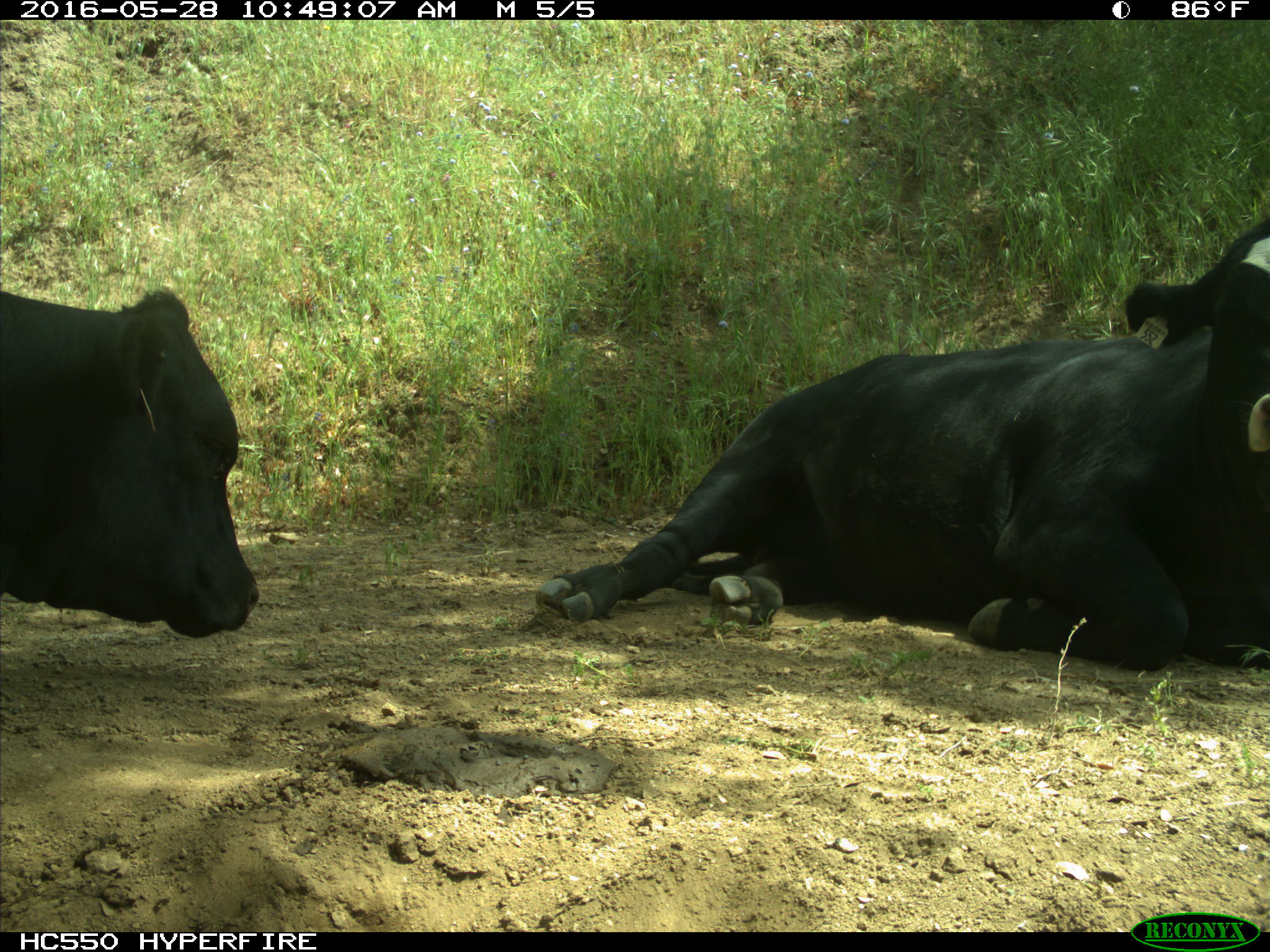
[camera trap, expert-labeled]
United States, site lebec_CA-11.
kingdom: Animalia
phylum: Chordata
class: Mammalia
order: Artiodactyla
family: Bovidae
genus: Bos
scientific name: Bos taurus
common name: domestic cow